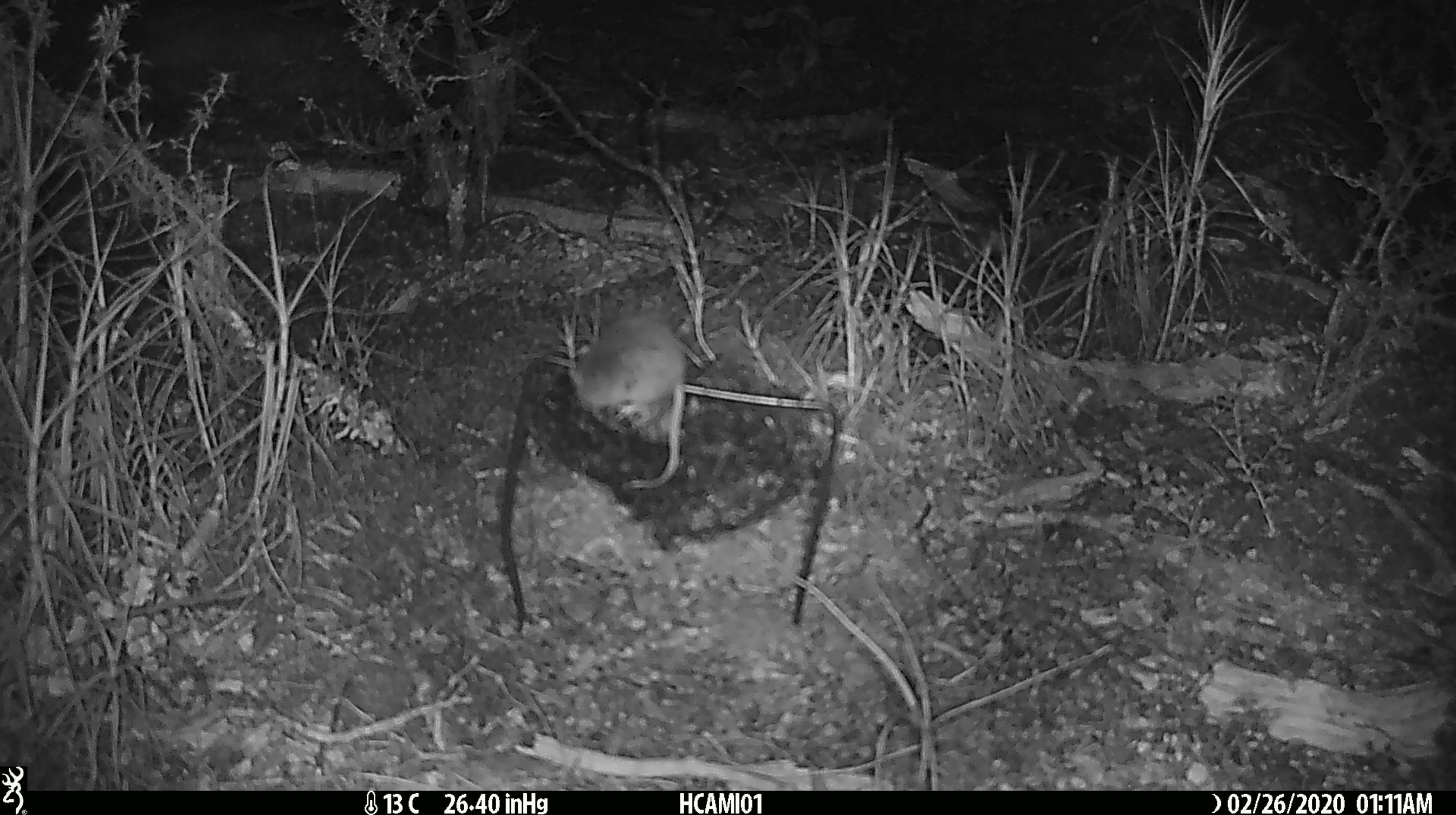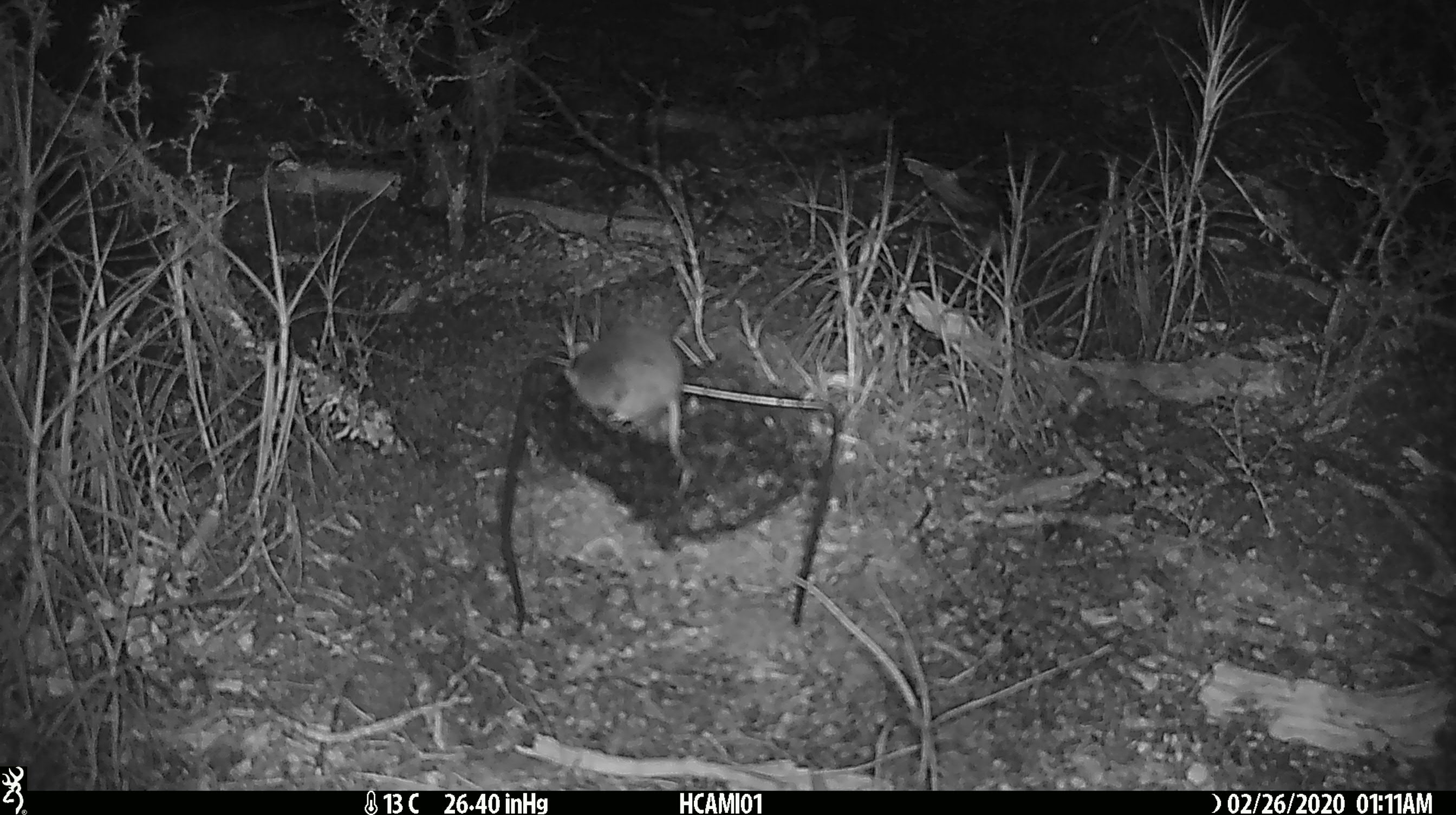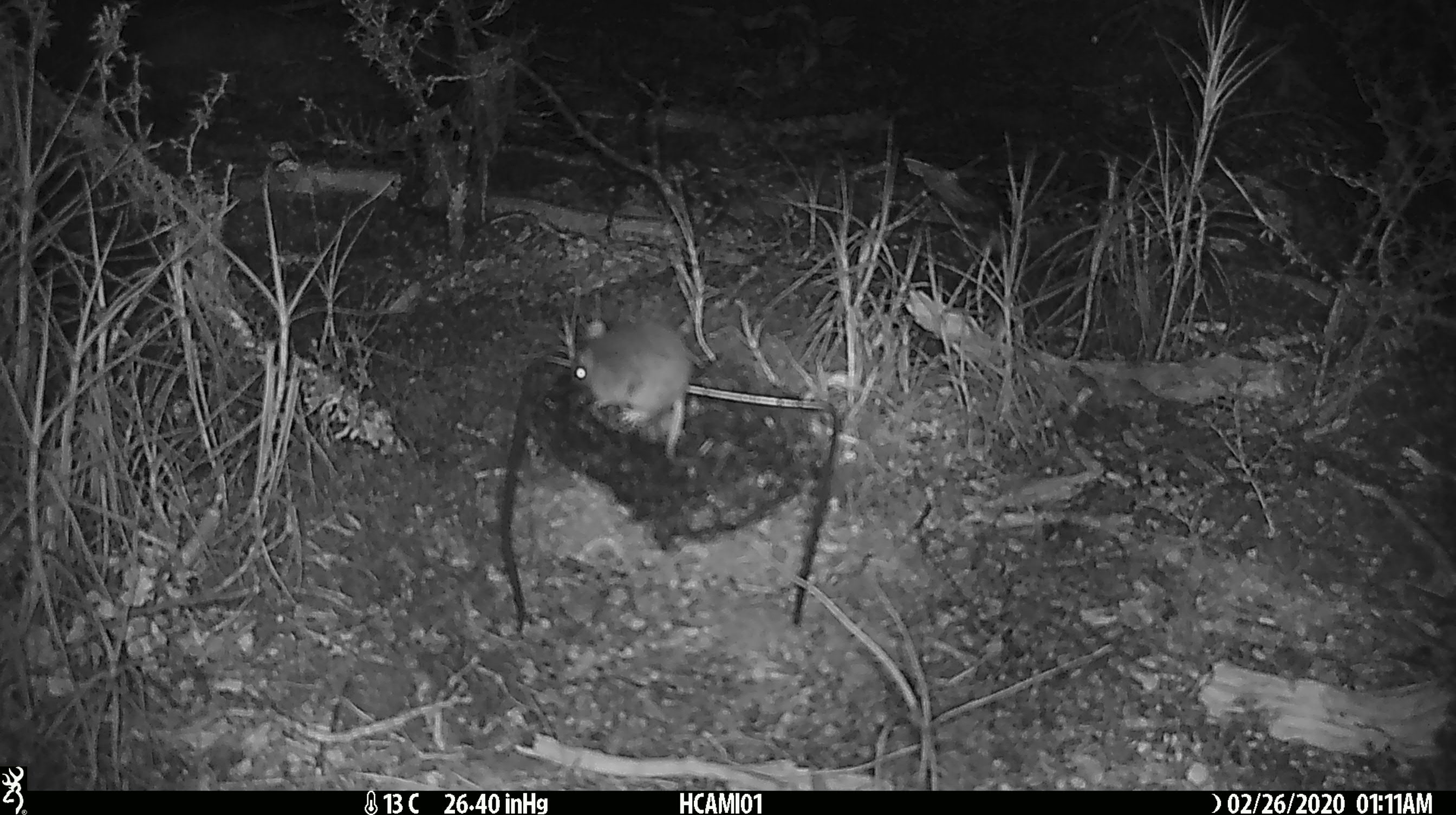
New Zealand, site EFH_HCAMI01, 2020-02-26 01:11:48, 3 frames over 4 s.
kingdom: Animalia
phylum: Chordata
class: Mammalia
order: Rodentia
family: Muridae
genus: Mus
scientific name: Mus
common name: mouse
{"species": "mouse (Mus)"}